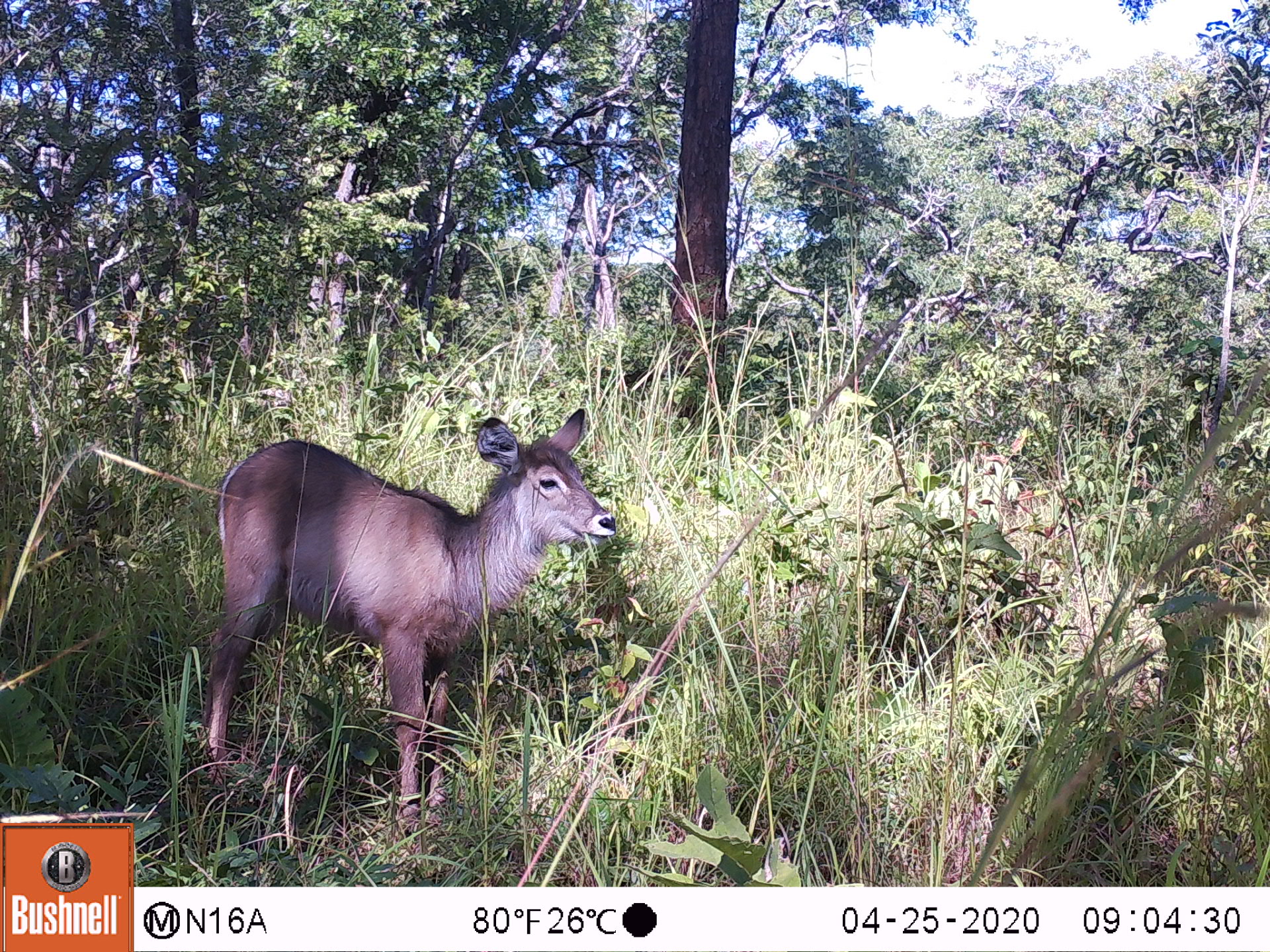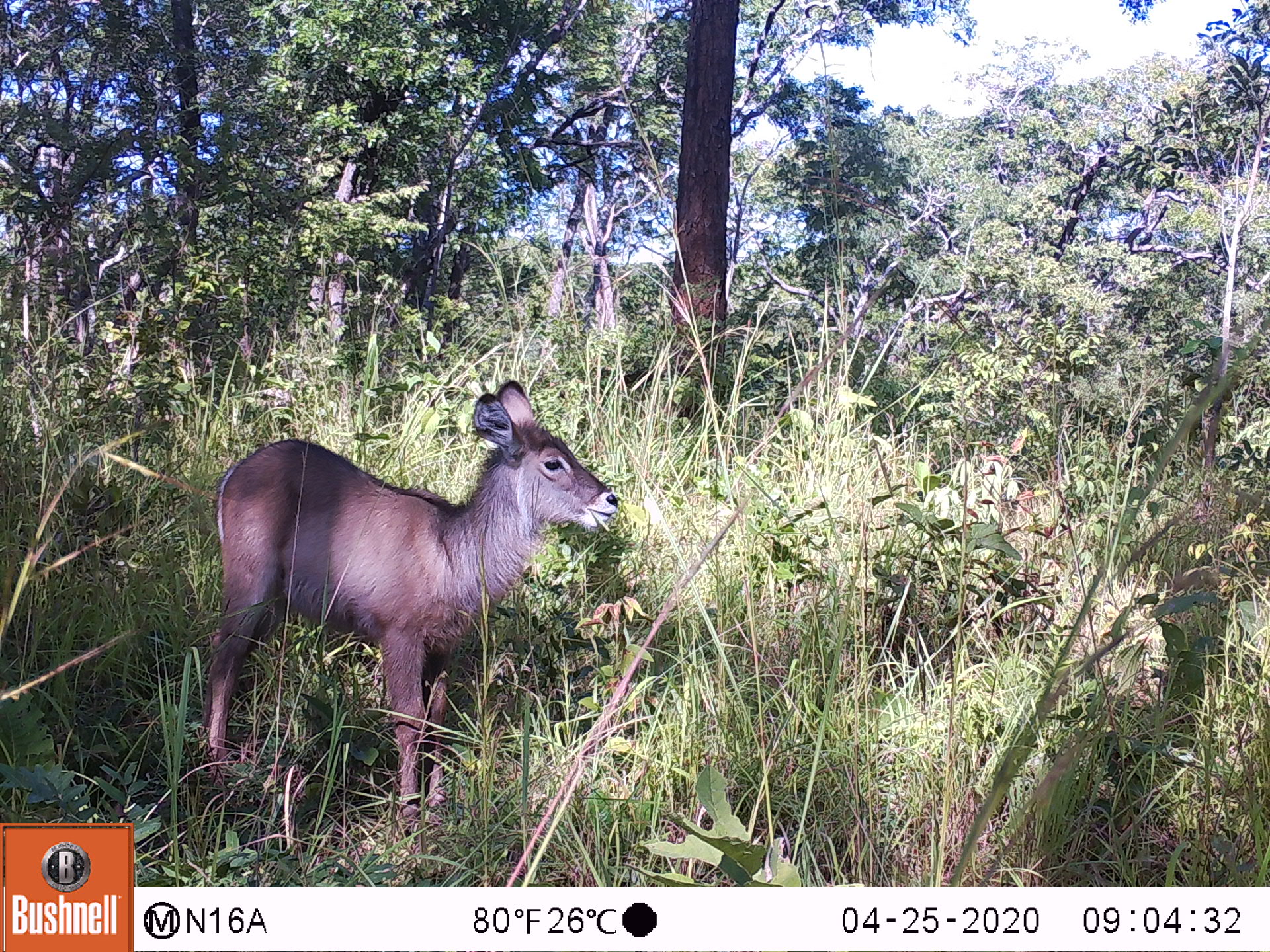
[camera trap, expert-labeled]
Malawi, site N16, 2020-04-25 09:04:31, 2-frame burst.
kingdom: Animalia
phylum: Chordata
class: Mammalia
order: Artiodactyla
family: Bovidae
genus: Kobus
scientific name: Kobus ellipsiprymnus ellipsiprymnus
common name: common waterbuck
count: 1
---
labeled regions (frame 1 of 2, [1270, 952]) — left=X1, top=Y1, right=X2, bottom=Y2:
common waterbuck: left=212, top=412, right=615, bottom=814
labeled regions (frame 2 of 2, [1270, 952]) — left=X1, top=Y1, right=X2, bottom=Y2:
common waterbuck: left=202, top=377, right=619, bottom=801